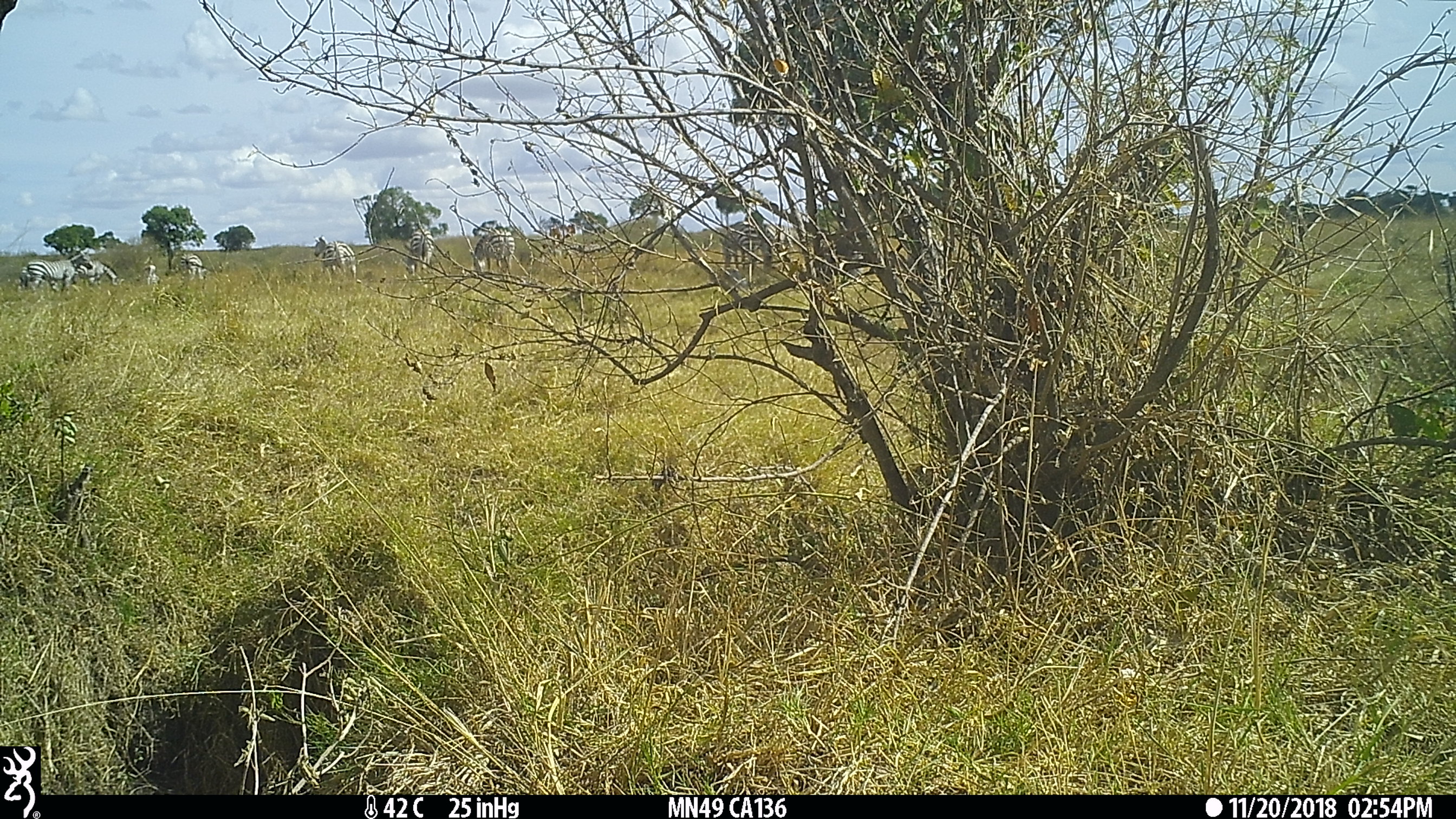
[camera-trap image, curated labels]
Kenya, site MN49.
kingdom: Animalia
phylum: Chordata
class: Mammalia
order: Perissodactyla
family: Equidae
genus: Equus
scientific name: Equus quagga burchellii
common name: burchell's zebra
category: zebra